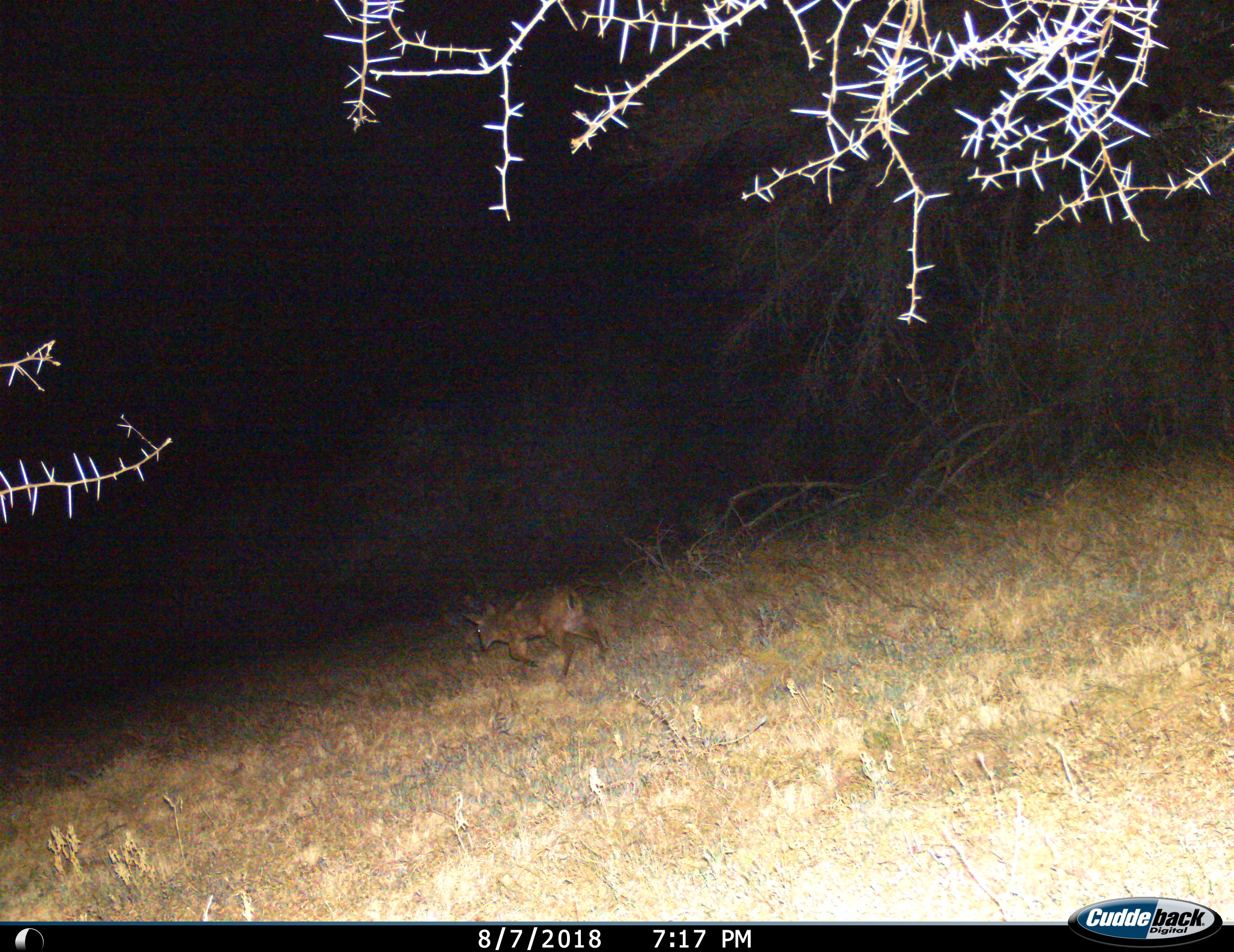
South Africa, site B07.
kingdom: Animalia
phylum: Chordata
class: Mammalia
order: Artiodactyla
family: Bovidae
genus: Sylvicapra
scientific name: Sylvicapra grimmia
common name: common grey duiker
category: duikercommongrey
Duikercommongrey (common grey duiker) (Sylvicapra grimmia), count 1. Behavior (volunteer vote fractions): standing 0%, resting 0%, moving 100%, interacting 0%. Young present (vote fraction): 0%. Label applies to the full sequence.